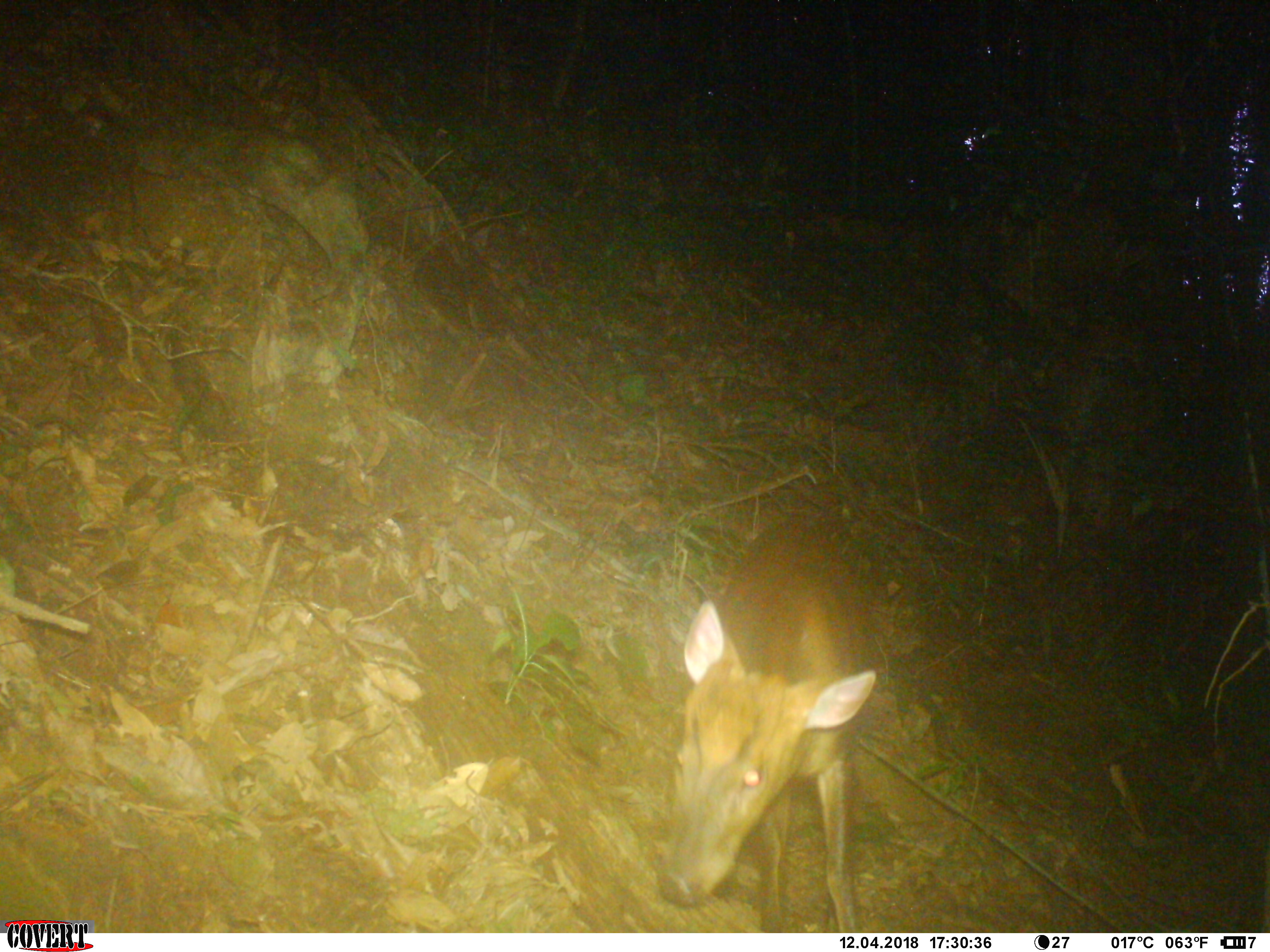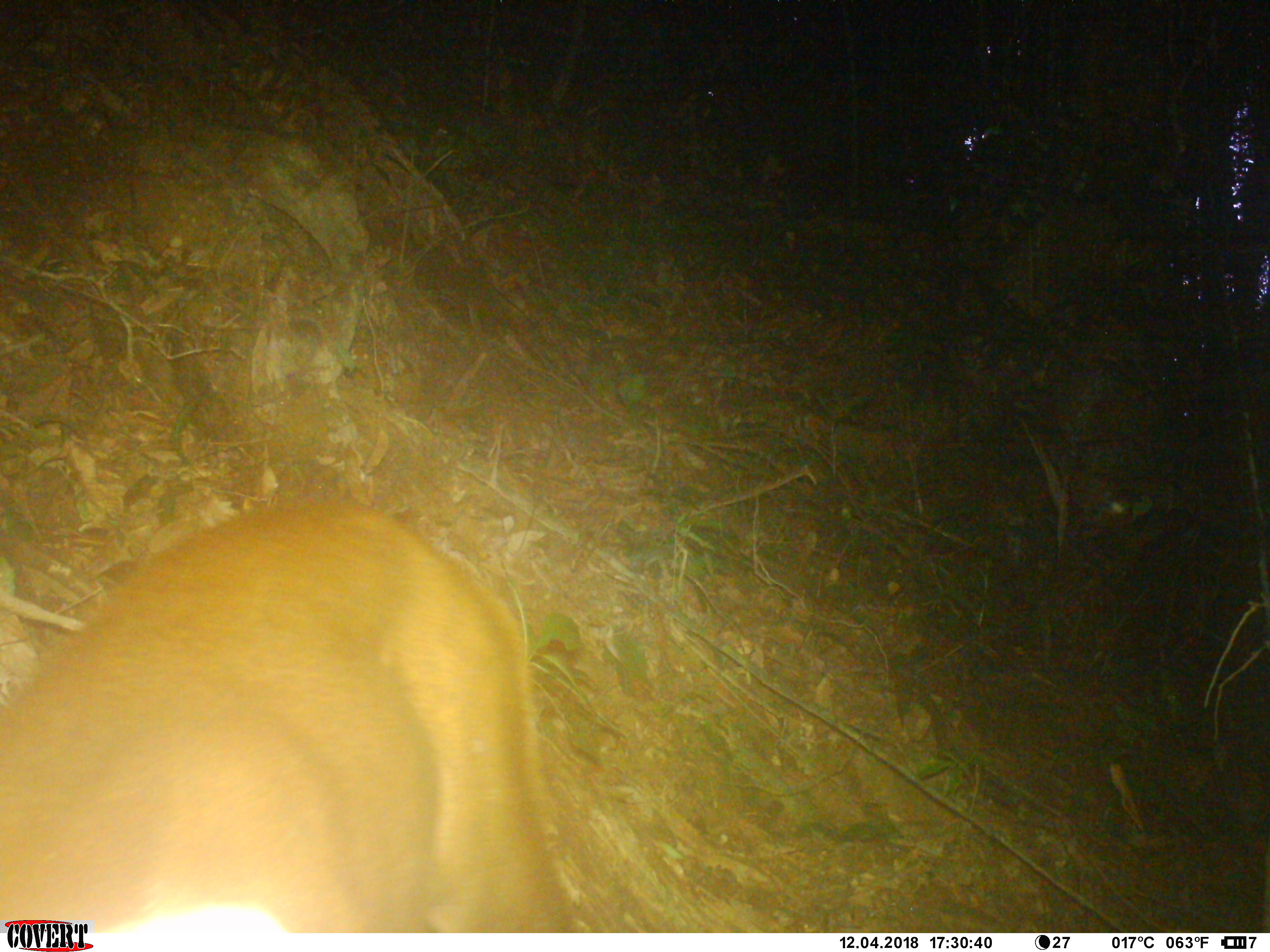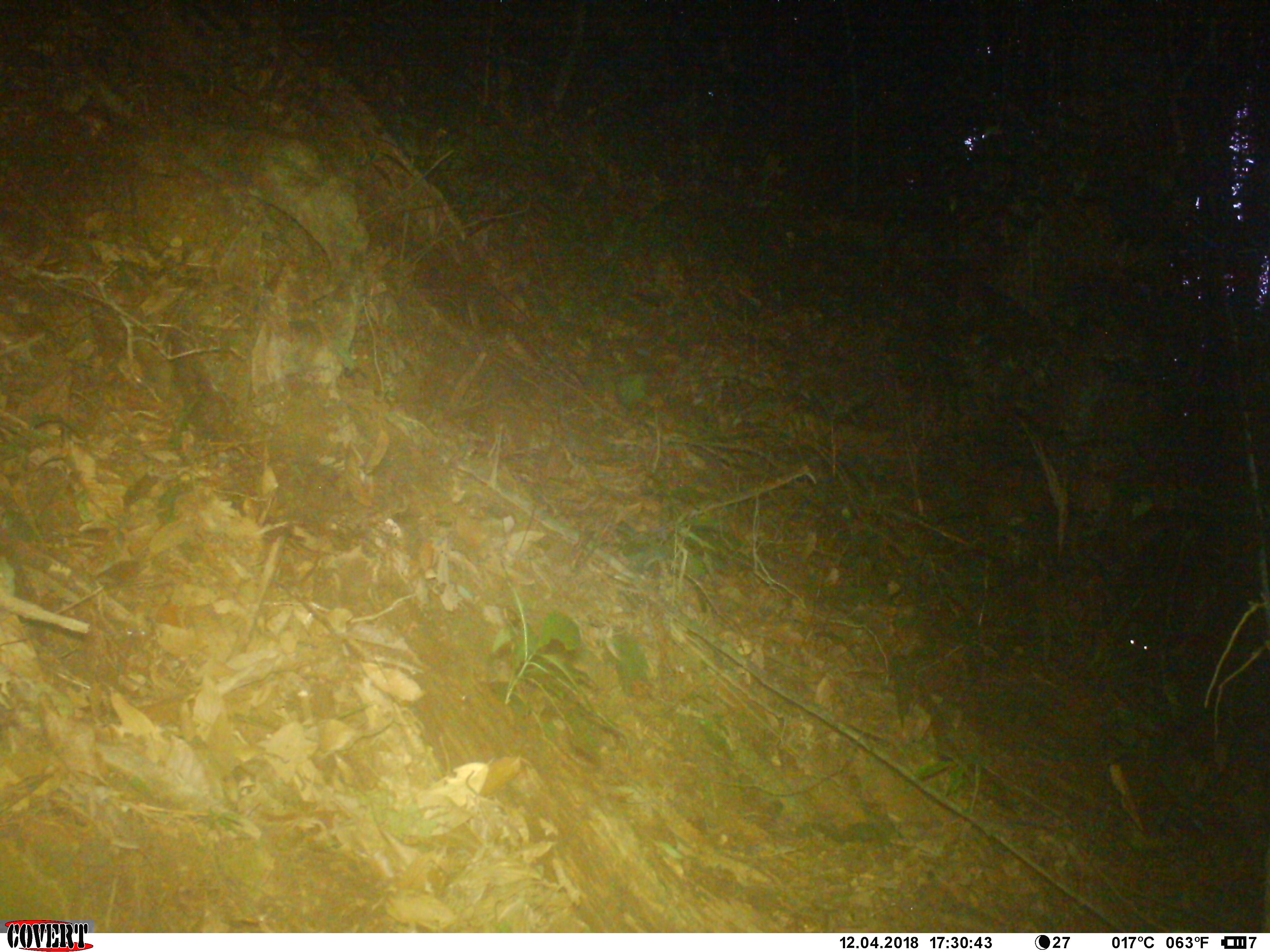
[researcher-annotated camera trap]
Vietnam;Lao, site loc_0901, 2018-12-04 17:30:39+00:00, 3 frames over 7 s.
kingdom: Animalia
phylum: Chordata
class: Mammalia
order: Artiodactyla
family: Cervidae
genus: Muntiacus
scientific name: Muntiacus rooseveltorum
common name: roosevelt's muntjac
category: roosevelts muntjac group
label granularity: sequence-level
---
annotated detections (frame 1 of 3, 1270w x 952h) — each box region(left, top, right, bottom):
roosevelts muntjac group: region(657, 512, 876, 933)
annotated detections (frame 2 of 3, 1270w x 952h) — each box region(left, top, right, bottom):
roosevelts muntjac group: region(0, 495, 586, 933)